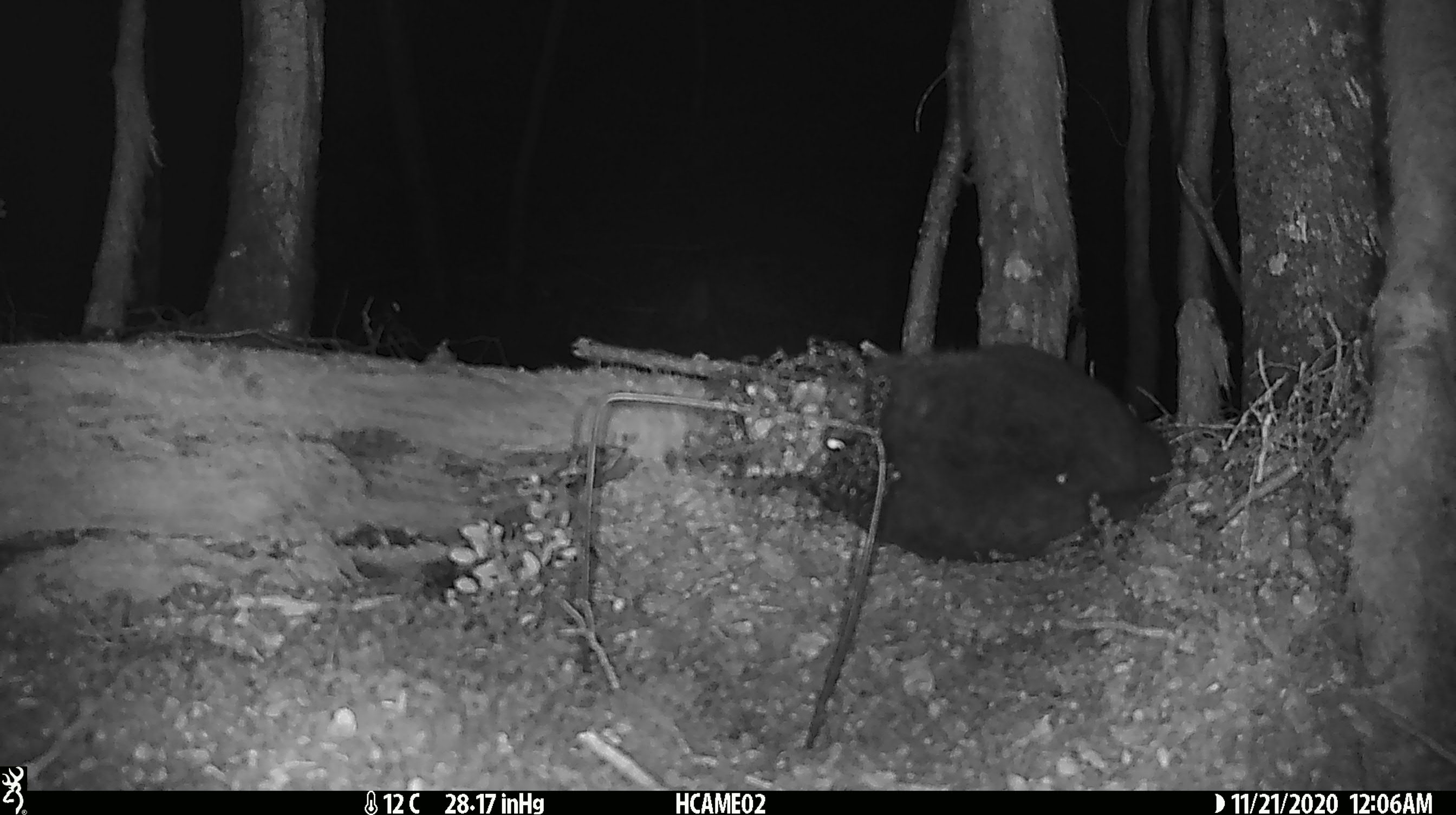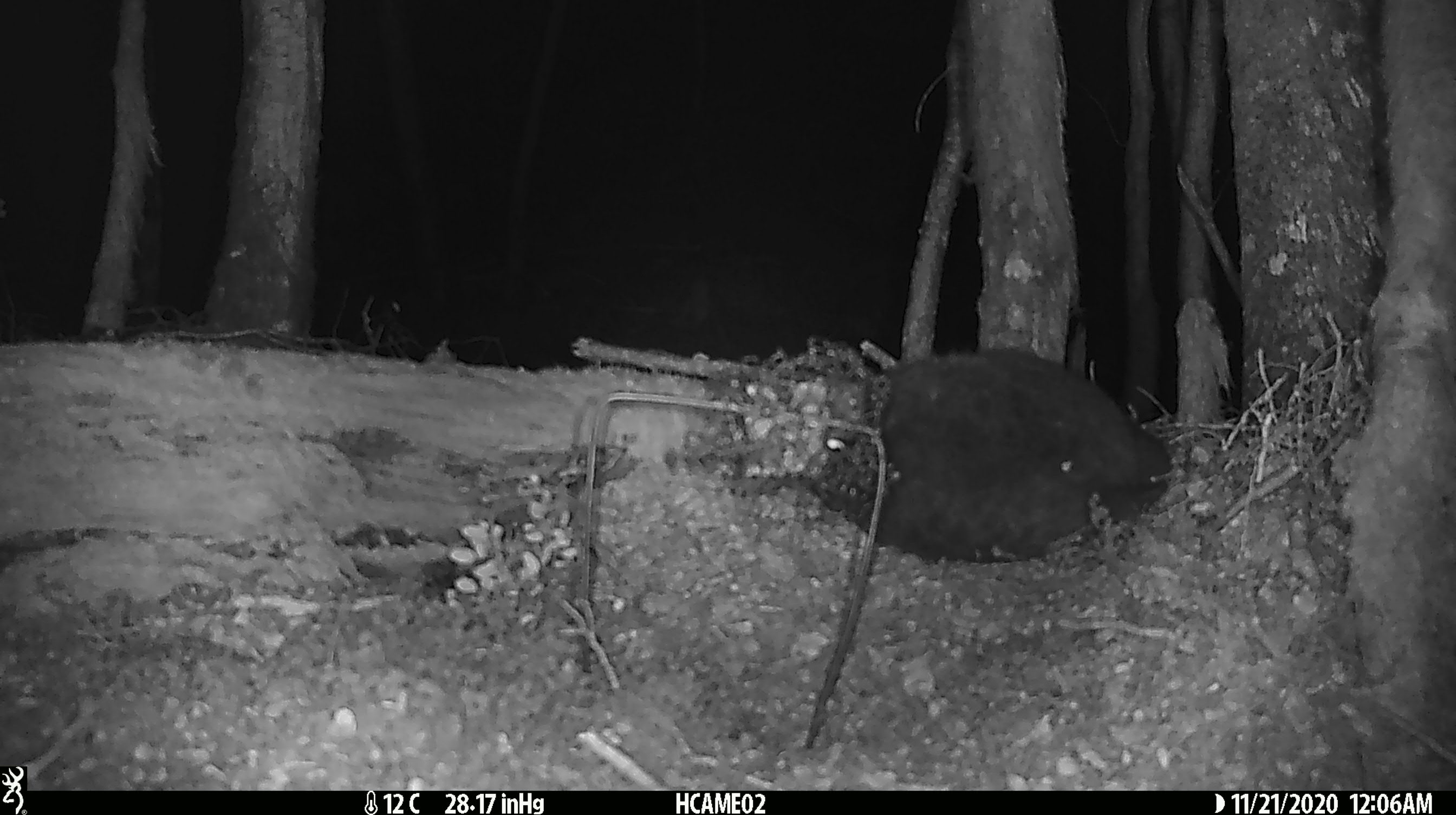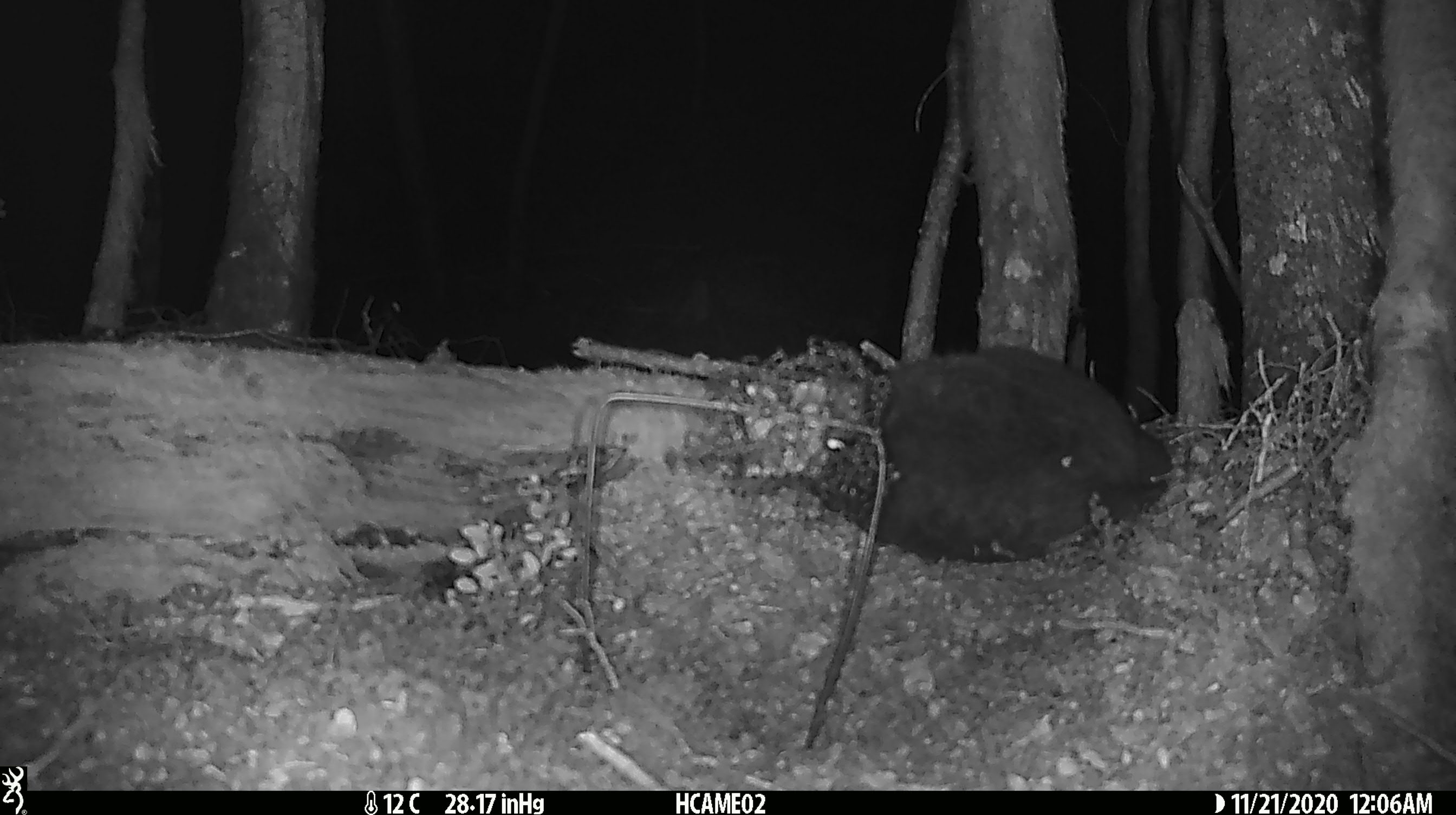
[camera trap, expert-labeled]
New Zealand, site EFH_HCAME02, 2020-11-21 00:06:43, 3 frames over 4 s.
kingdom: Animalia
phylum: Chordata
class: Mammalia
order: Carnivora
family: Felidae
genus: Felis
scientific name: Felis catus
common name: domestic cat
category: cat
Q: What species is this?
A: Cat (domestic cat) (Felis catus).